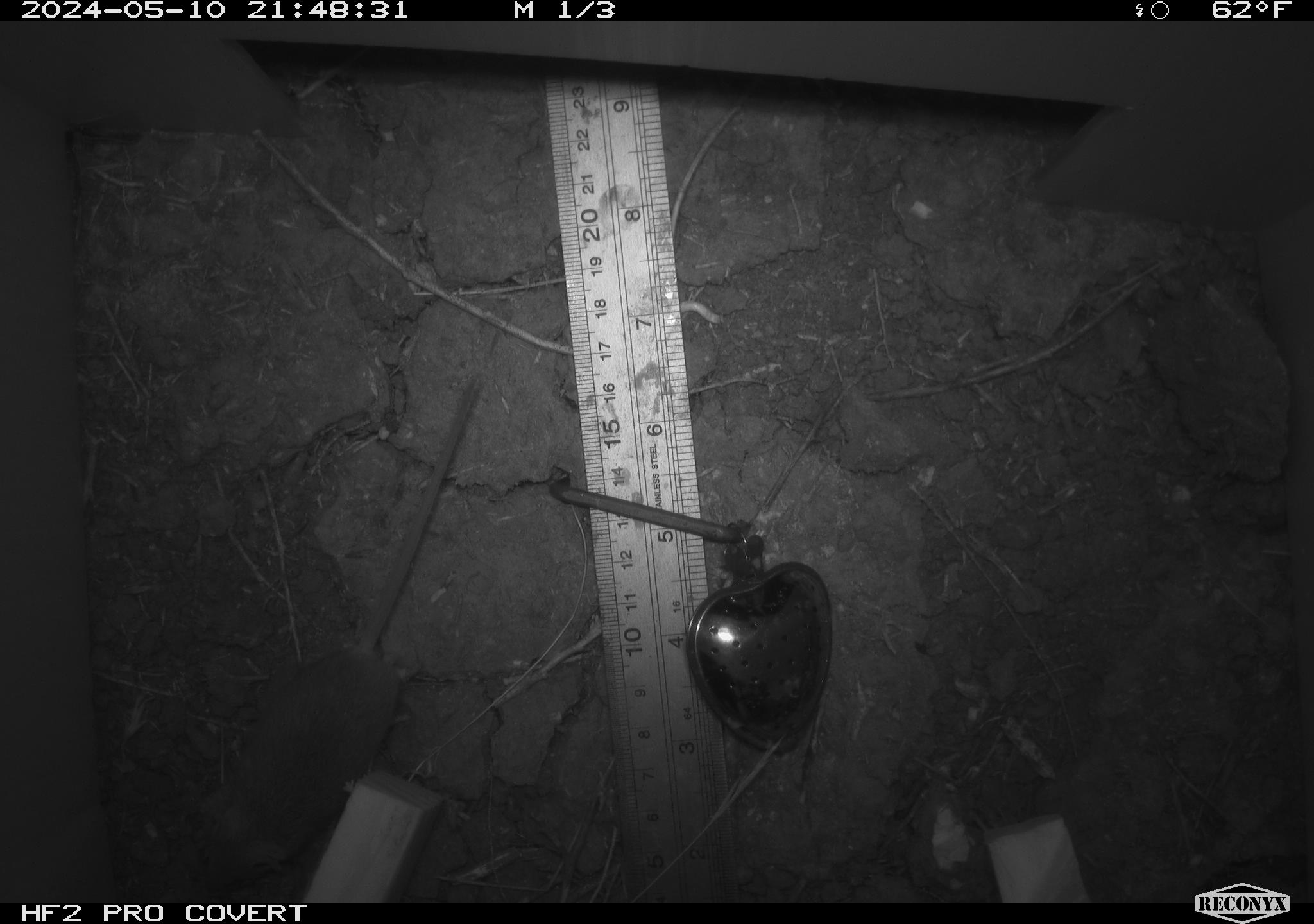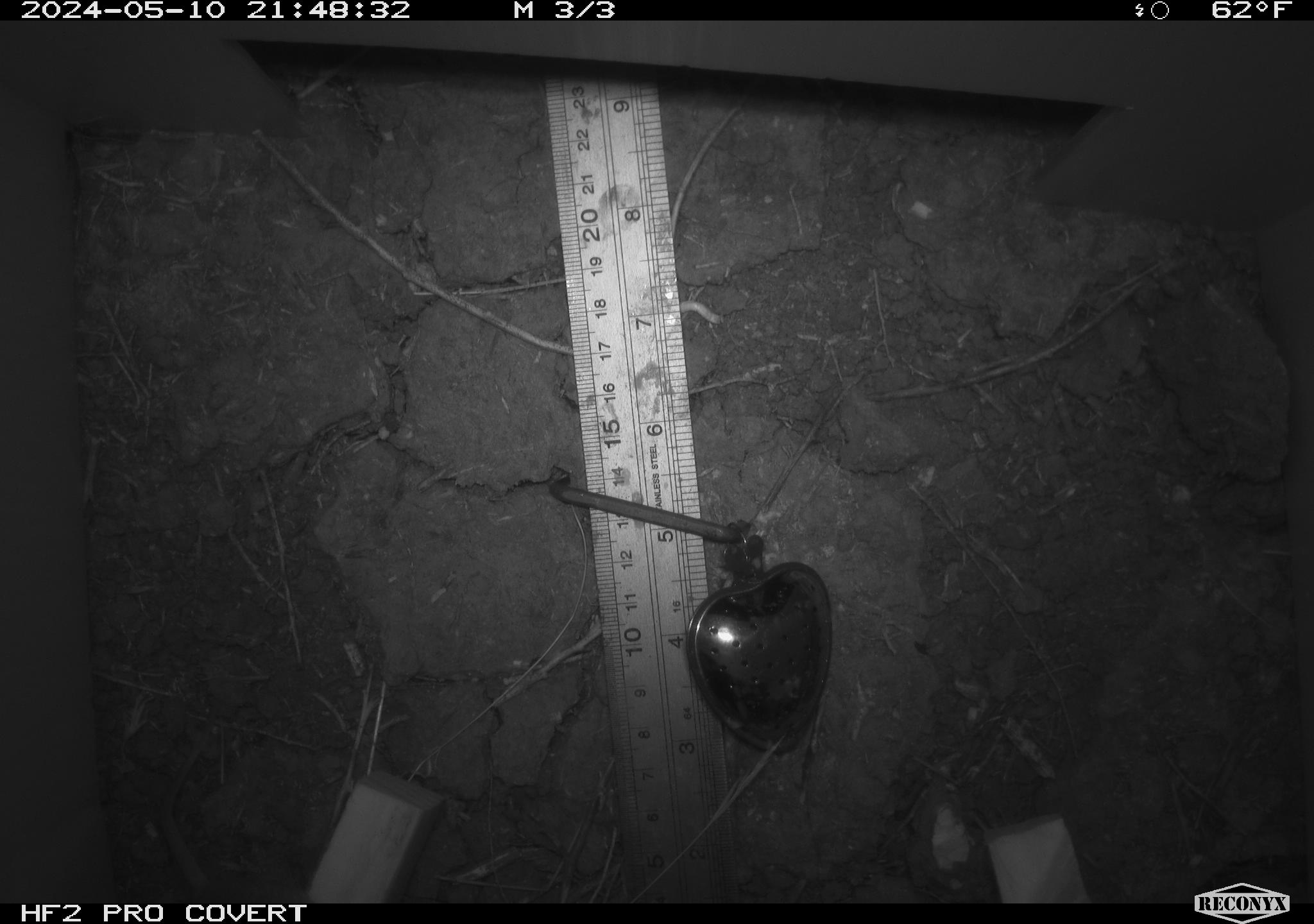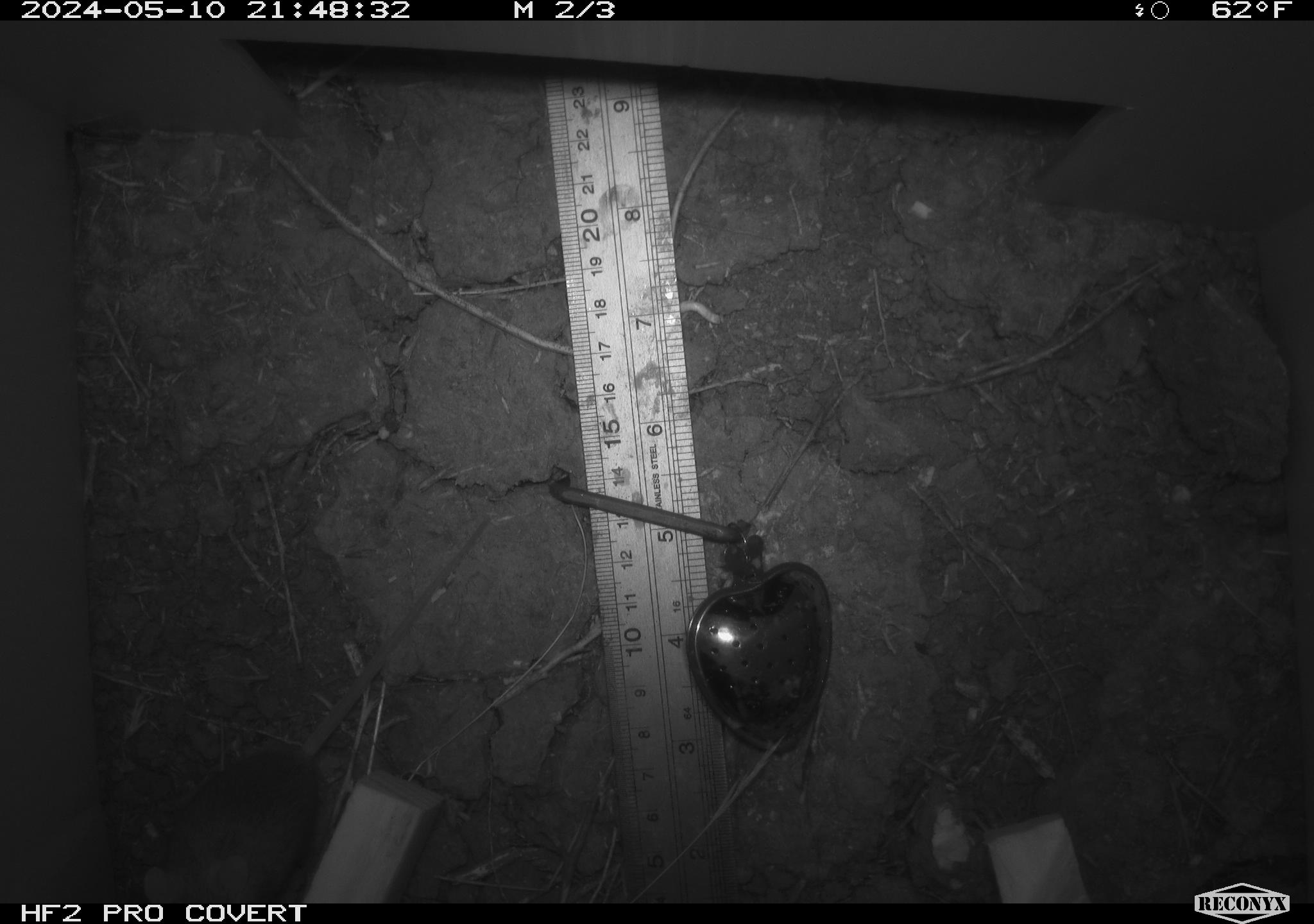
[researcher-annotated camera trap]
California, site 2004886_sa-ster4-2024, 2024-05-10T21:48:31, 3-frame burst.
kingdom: Animalia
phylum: Chordata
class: Mammalia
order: Rodentia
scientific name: Rodentia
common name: mouse species